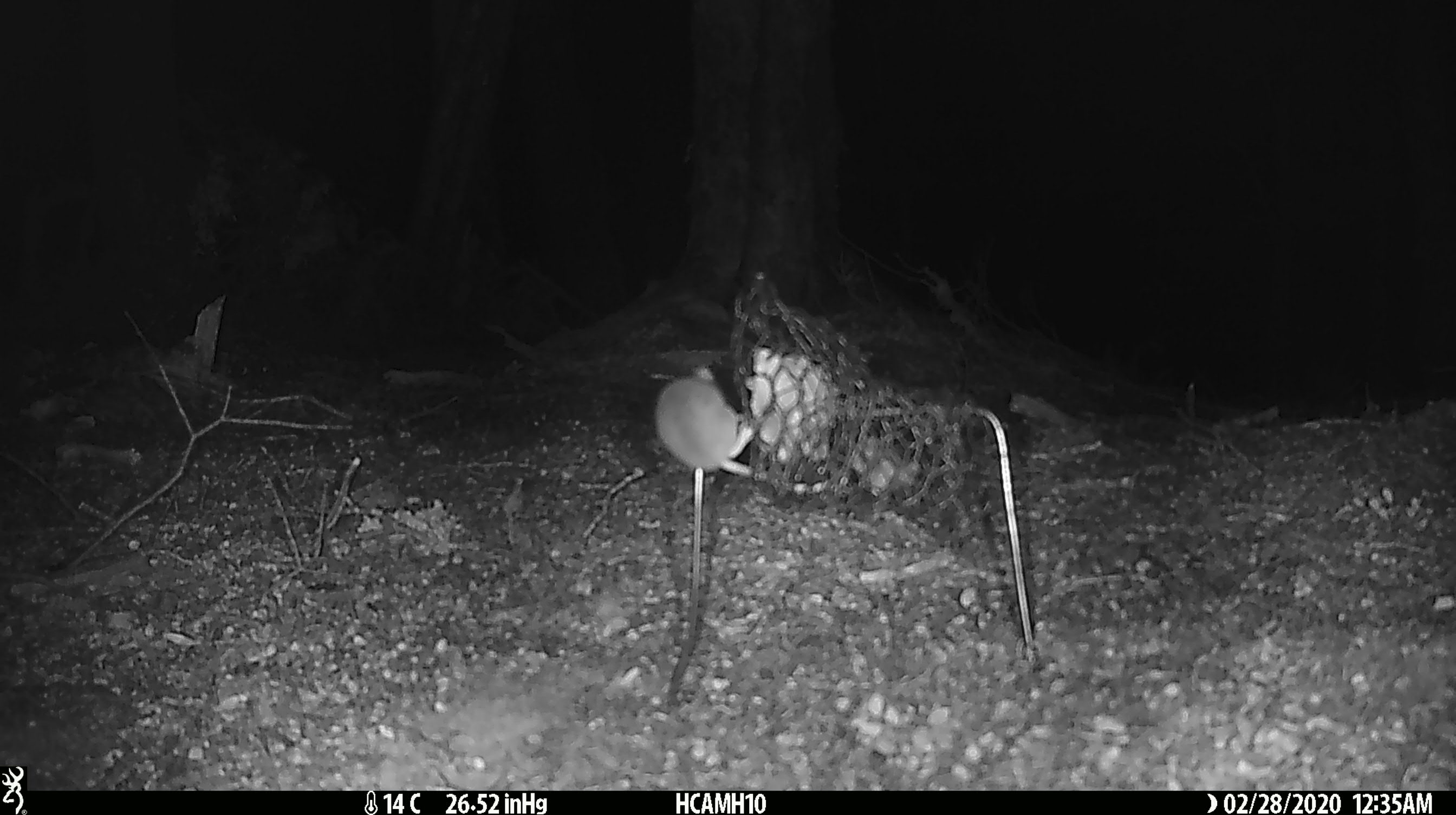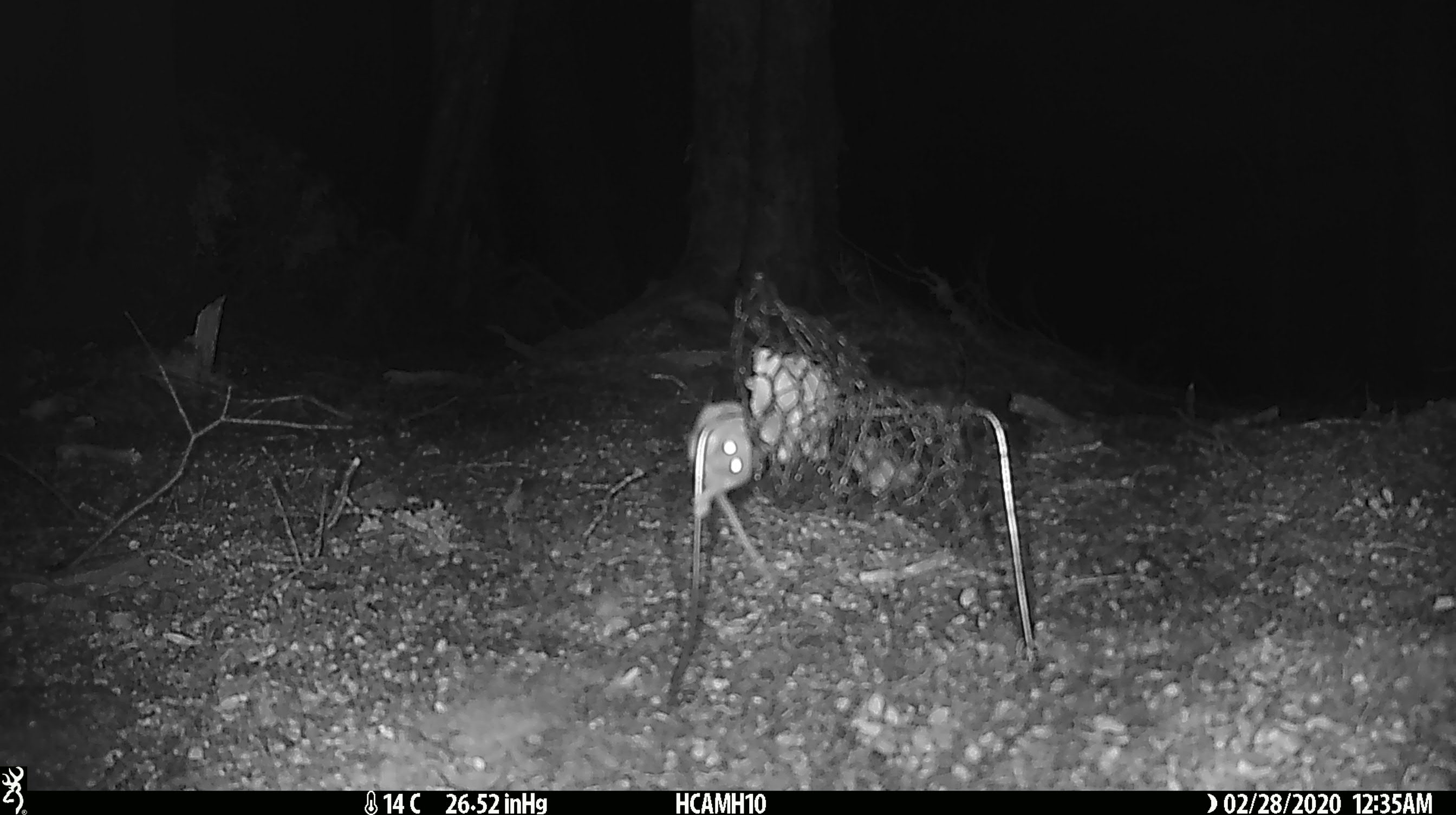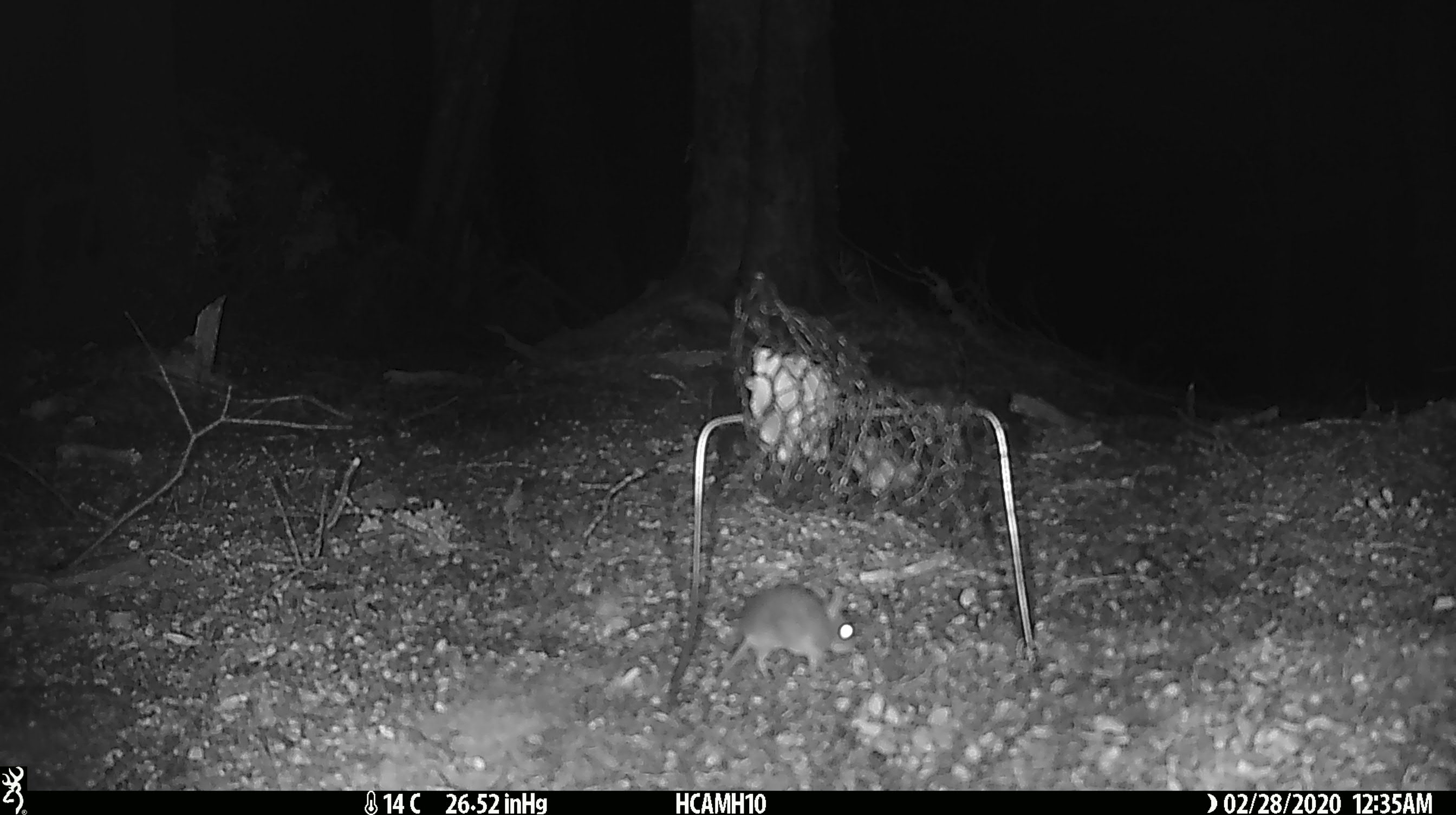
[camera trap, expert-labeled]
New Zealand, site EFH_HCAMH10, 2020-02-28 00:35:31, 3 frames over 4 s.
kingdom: Animalia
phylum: Chordata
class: Mammalia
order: Rodentia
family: Muridae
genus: Mus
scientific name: Mus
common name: mouse